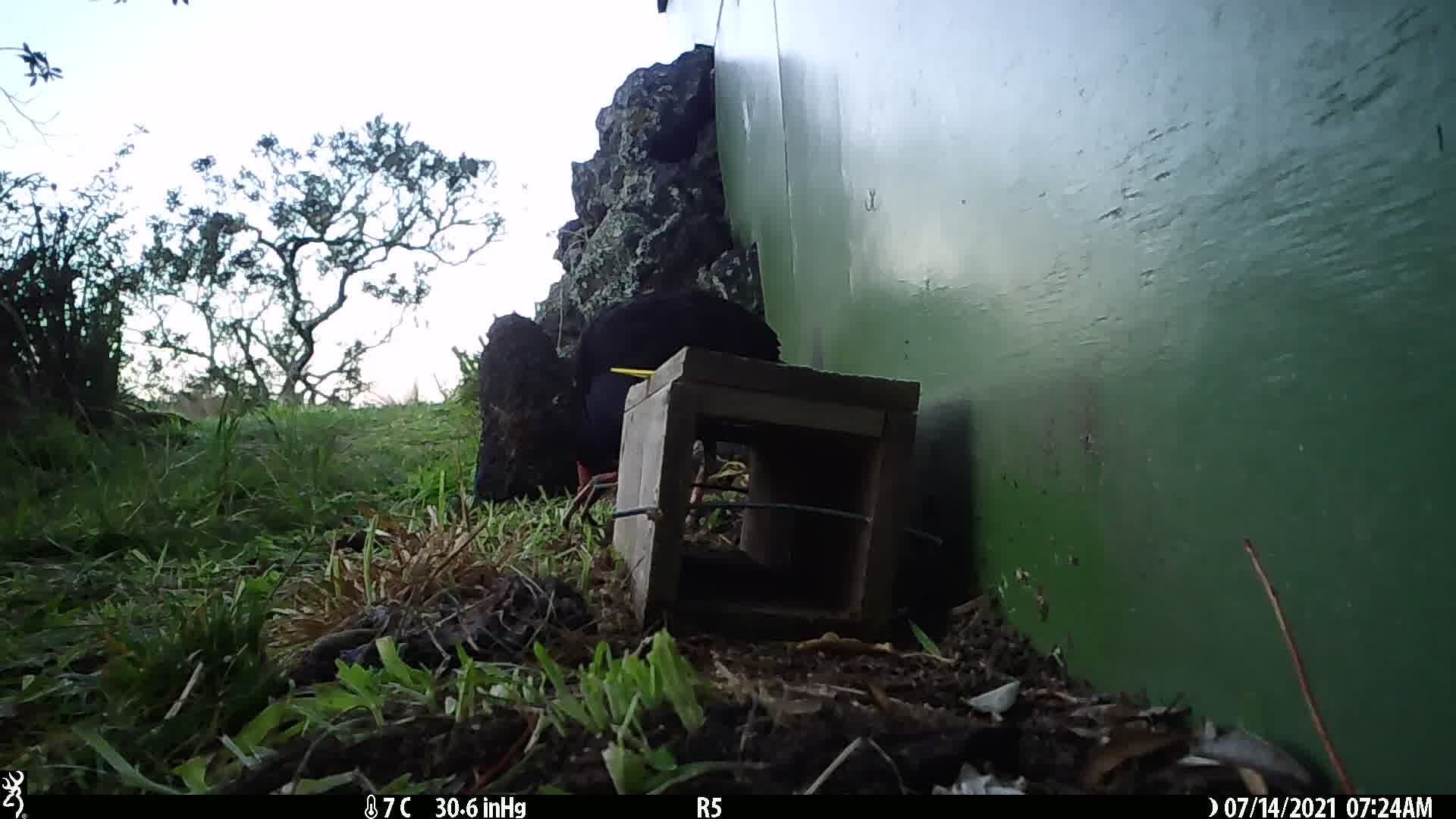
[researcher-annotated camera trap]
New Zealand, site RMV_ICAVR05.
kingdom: Animalia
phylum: Chordata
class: Aves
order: Gruiformes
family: Rallidae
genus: Porphyrio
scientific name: Porphyrio melanotus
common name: australasian swamphen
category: pukeko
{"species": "pukeko (australasian swamphen) (Porphyrio melanotus)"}